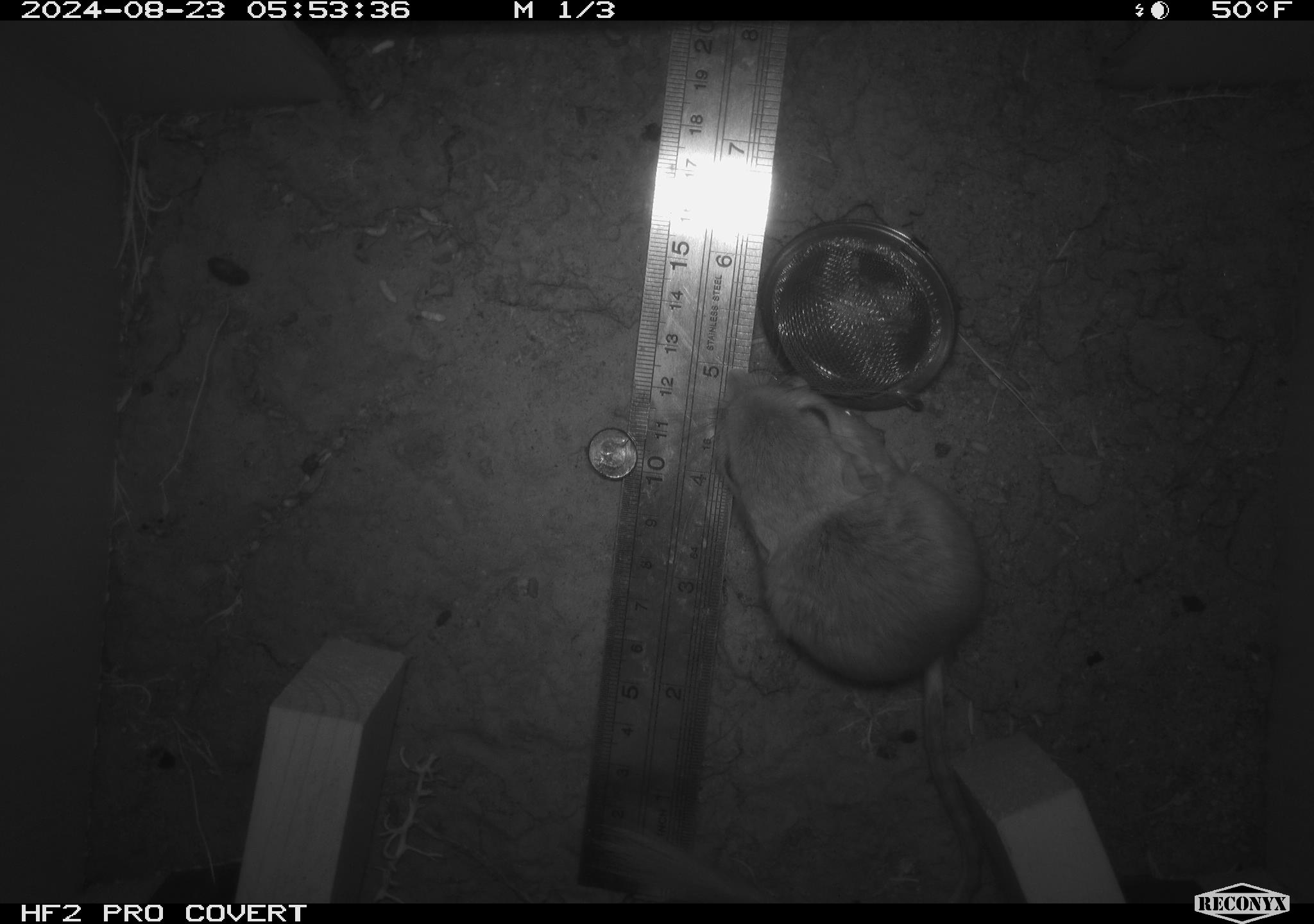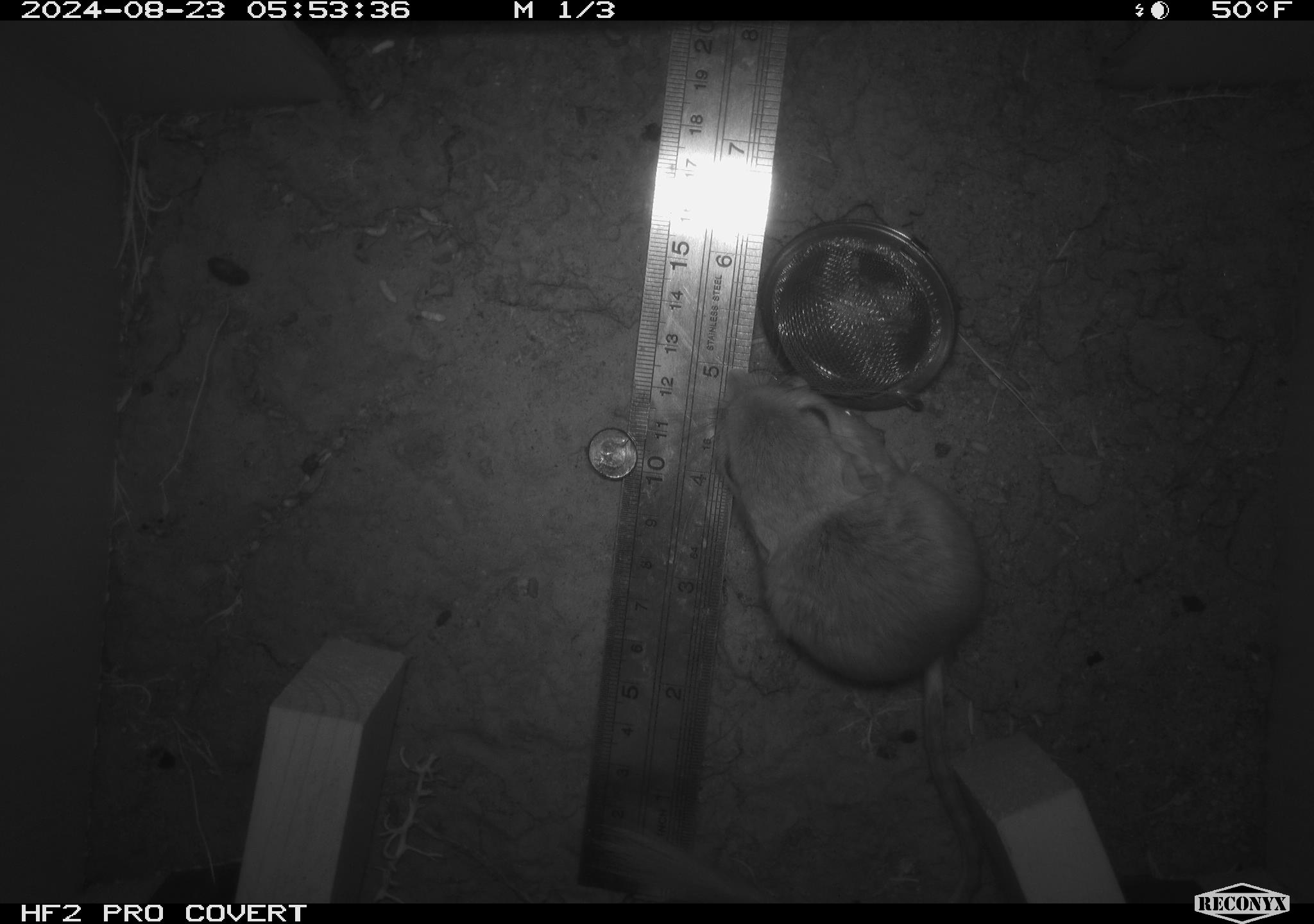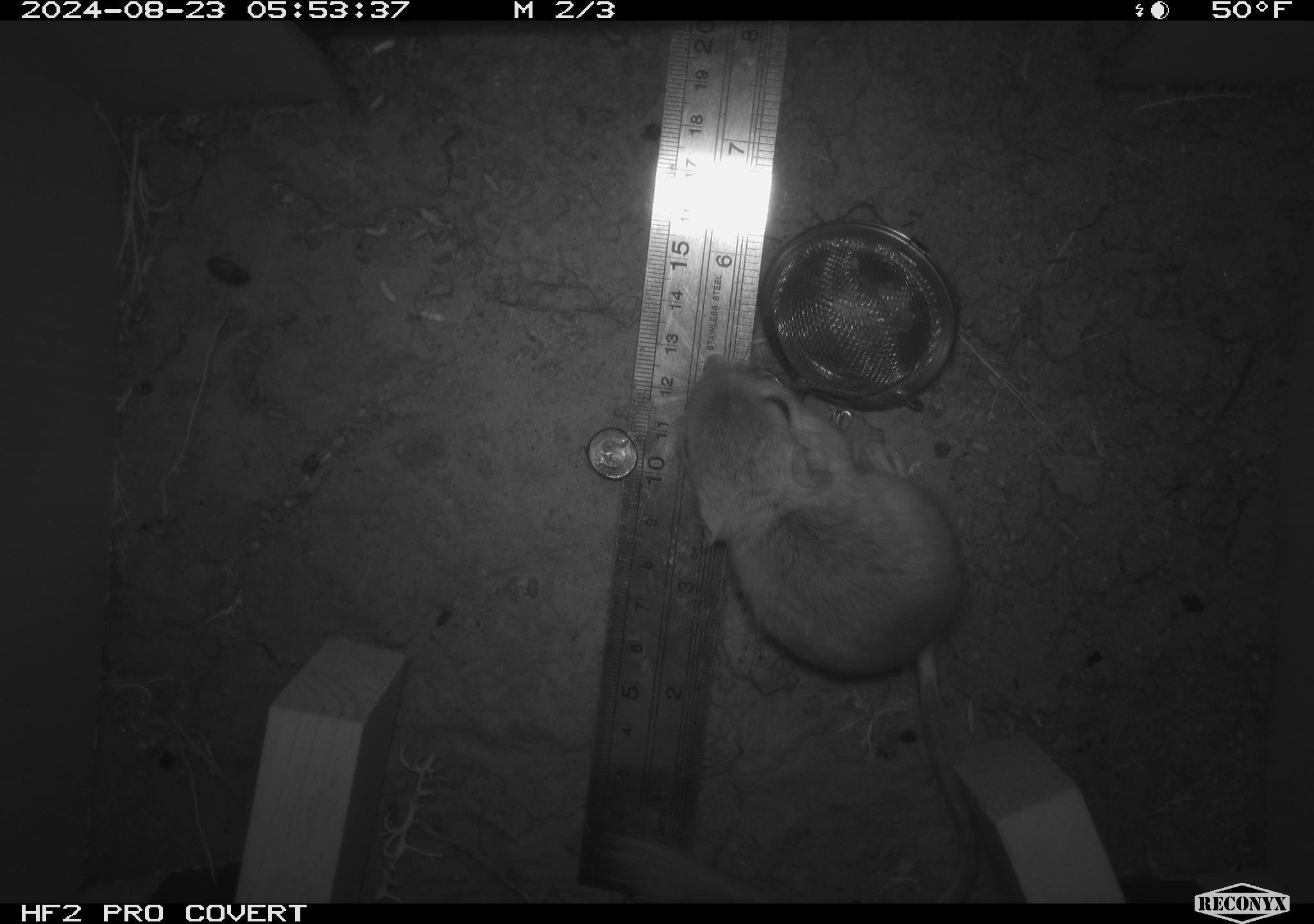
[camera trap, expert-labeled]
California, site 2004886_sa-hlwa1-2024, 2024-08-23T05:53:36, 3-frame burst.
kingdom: Animalia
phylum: Chordata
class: Mammalia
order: Rodentia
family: Heteromyidae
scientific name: Heteromyidae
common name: kangaroo rats and pocket mice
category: heteromyidae family